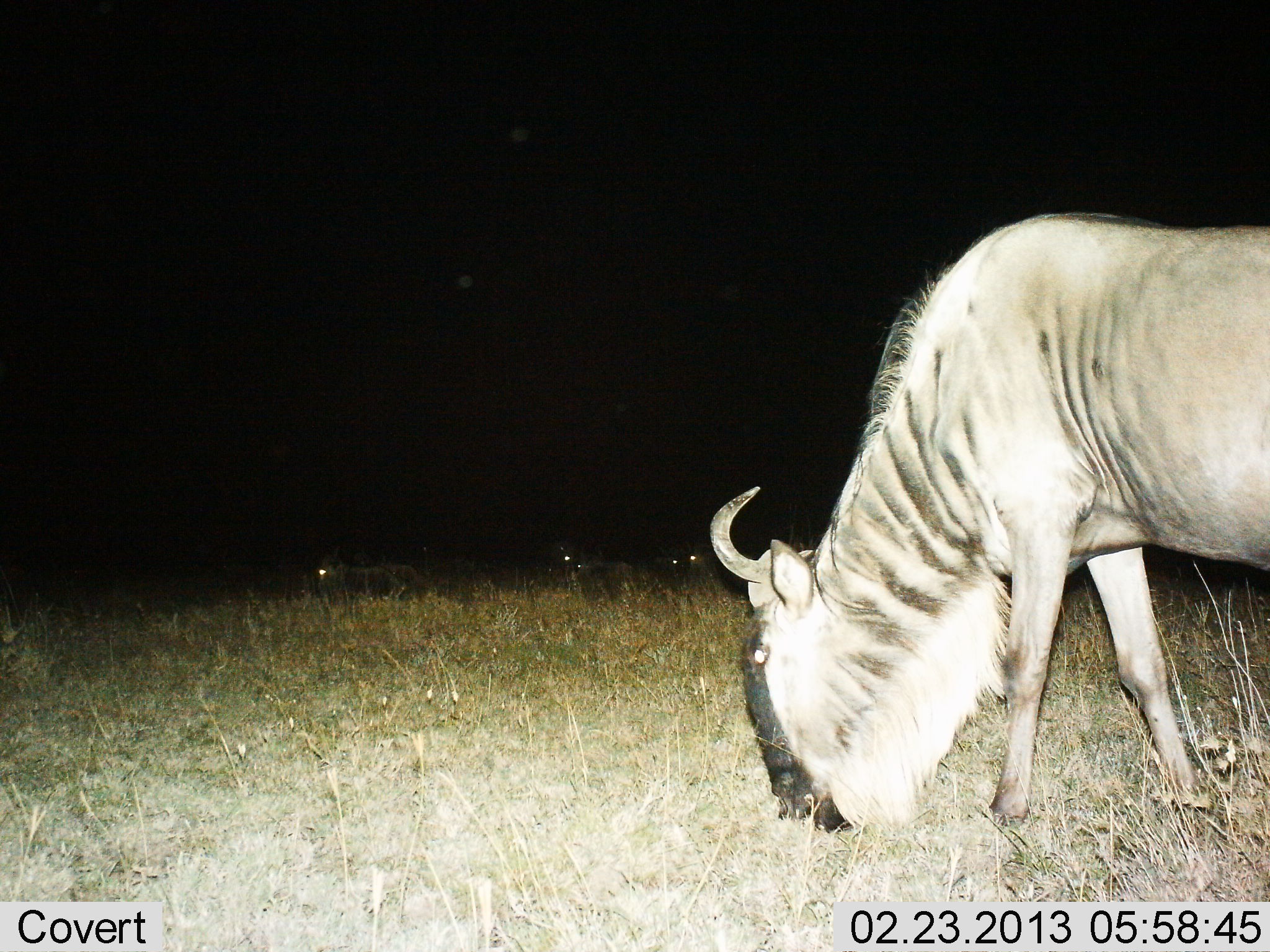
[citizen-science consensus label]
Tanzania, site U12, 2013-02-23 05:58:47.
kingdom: Animalia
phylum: Chordata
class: Mammalia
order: Artiodactyla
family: Bovidae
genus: Connochaetes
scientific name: Connochaetes taurinus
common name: blue wildebeest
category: wildebeest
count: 1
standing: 12%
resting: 0%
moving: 0%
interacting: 0%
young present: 0%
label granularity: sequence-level